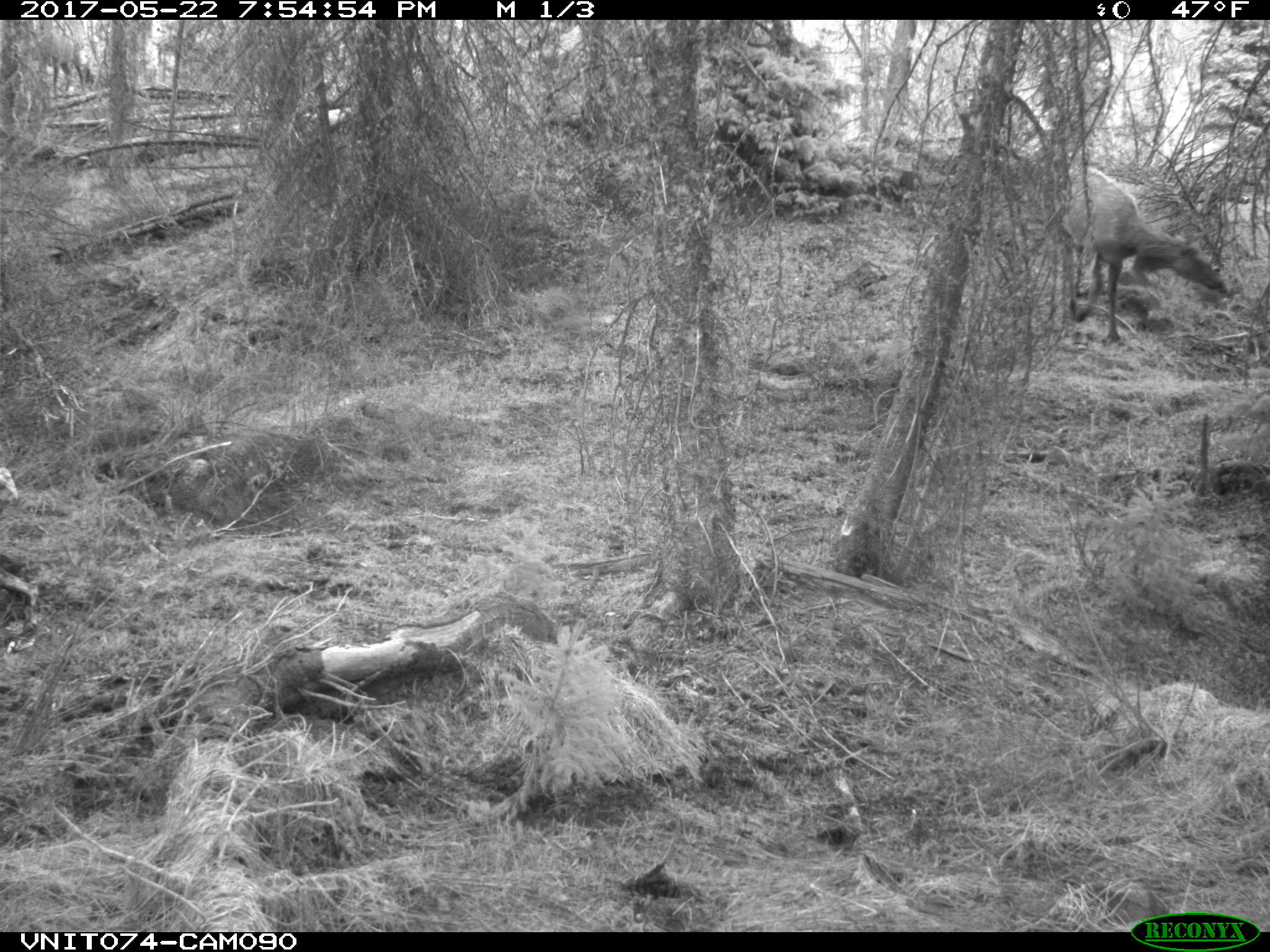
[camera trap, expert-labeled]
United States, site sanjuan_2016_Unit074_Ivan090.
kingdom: Animalia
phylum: Chordata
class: Mammalia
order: Artiodactyla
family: Cervidae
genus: Cervus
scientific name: Cervus elaphus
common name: red deer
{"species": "Cervus elaphus (red deer)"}